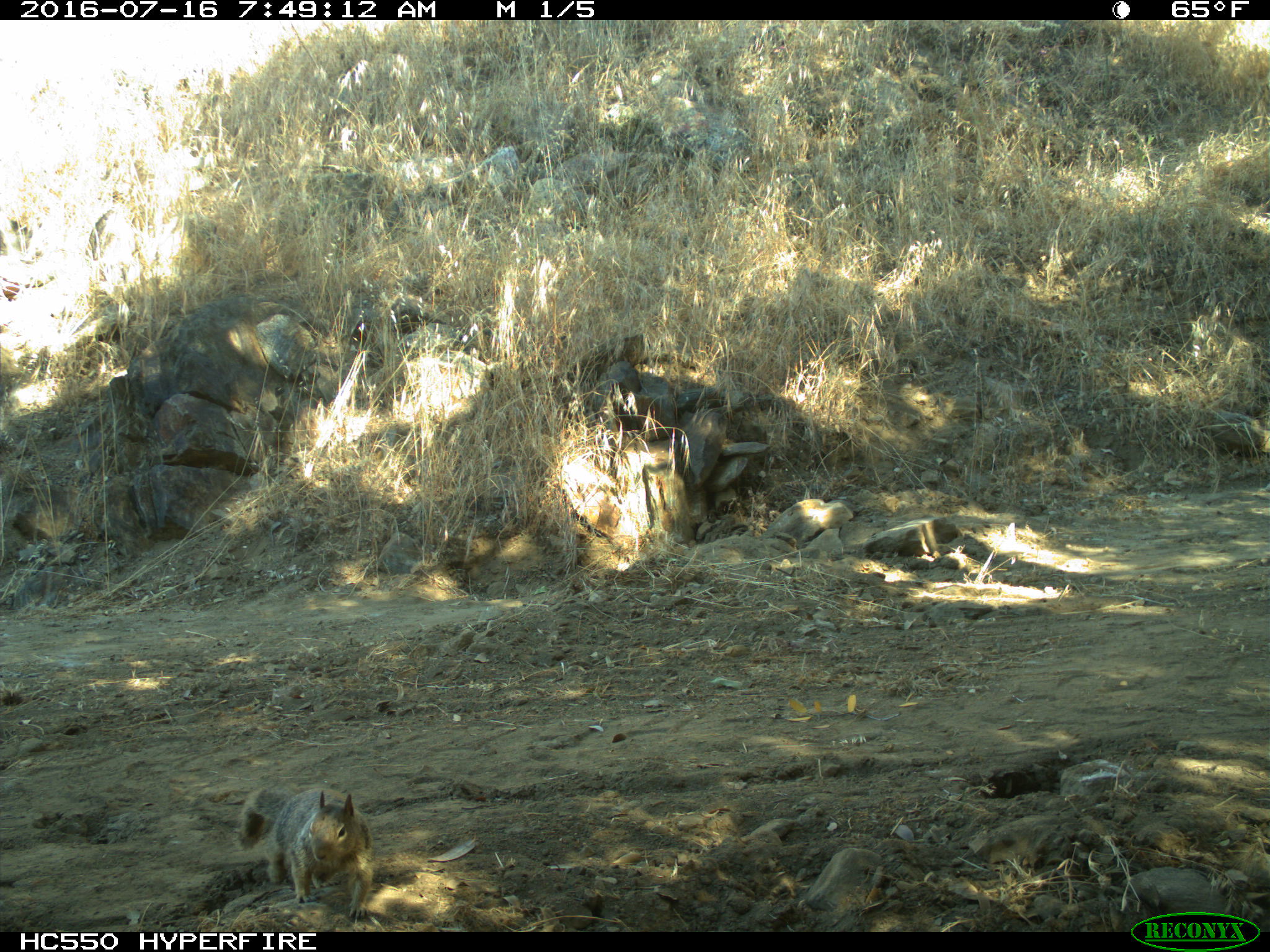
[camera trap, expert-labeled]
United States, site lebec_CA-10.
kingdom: Animalia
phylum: Chordata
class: Mammalia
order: Rodentia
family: Sciuridae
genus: Otospermophilus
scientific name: Otospermophilus beecheyi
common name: california ground squirrel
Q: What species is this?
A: Otospermophilus beecheyi (california ground squirrel).